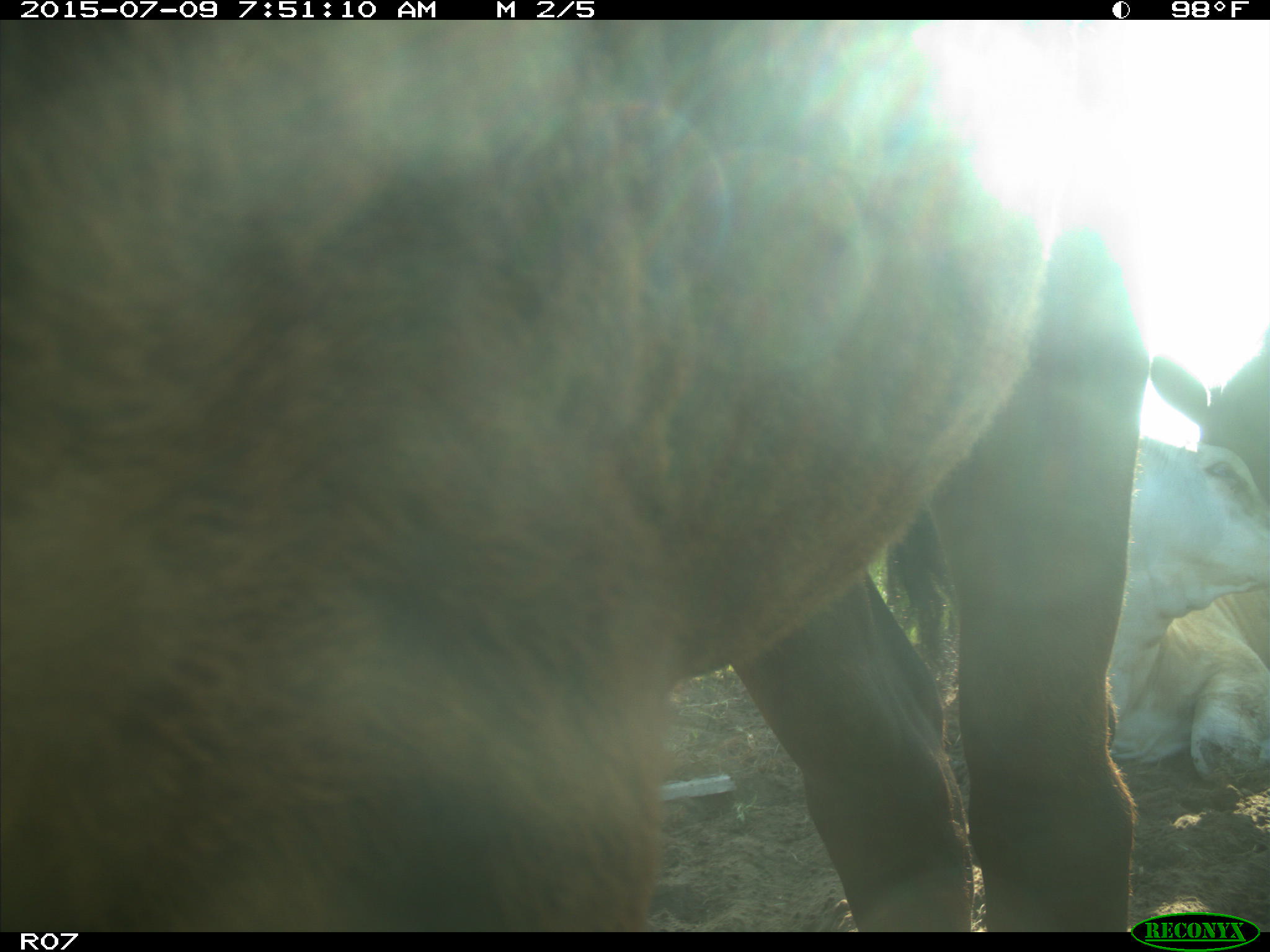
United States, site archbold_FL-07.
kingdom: Animalia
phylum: Chordata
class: Mammalia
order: Artiodactyla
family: Bovidae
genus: Bos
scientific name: Bos taurus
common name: domestic cow